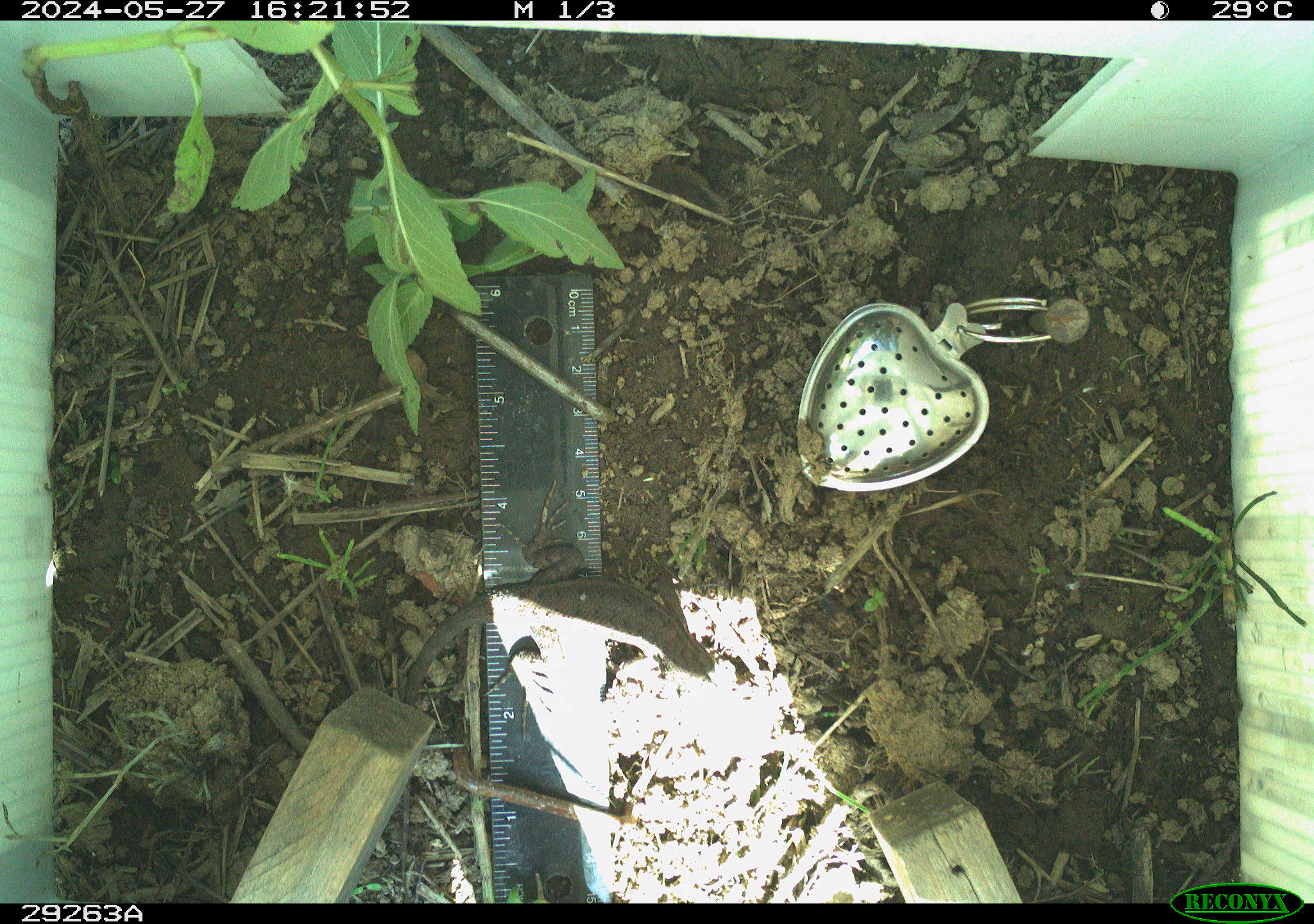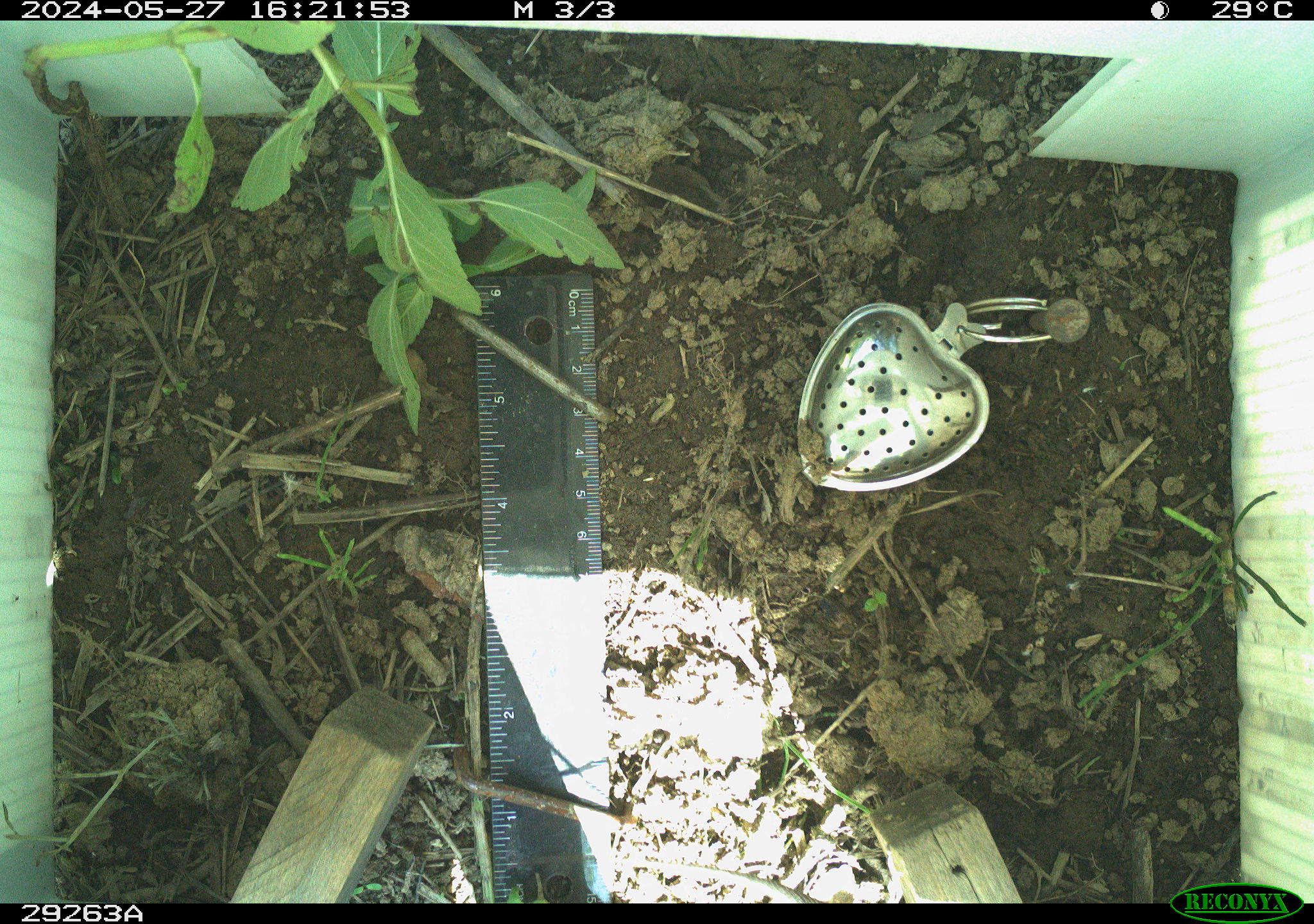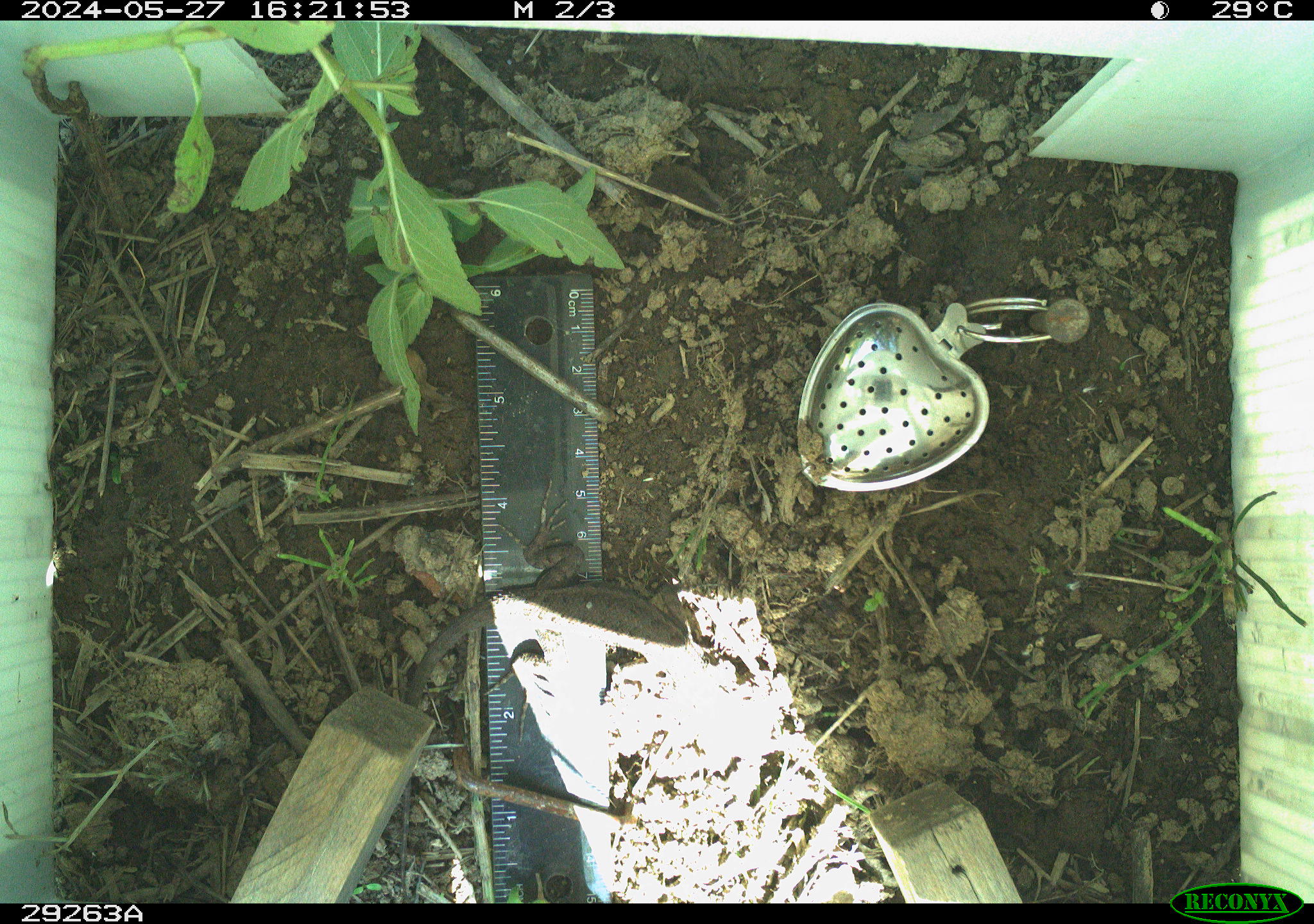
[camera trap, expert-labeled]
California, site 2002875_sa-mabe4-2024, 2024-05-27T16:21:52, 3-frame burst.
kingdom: Animalia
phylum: Chordata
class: Reptilia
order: Squamata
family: Phrynosomatidae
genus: Sceloporus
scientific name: Sceloporus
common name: spiny lizards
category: sceloporus species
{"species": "sceloporus species (spiny lizards) (Sceloporus)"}